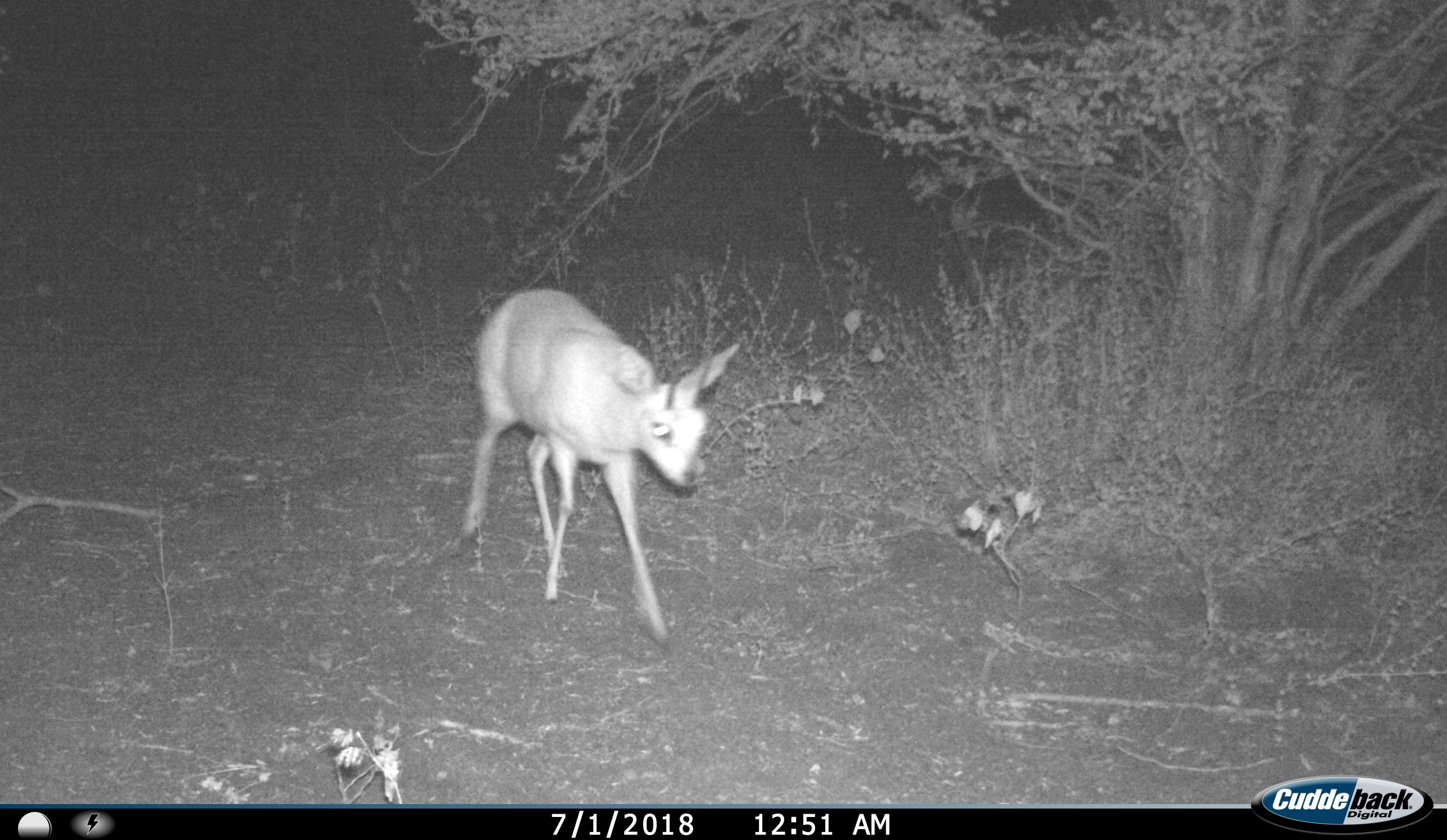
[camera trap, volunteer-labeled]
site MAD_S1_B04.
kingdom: Animalia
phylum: Chordata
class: Mammalia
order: Artiodactyla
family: Bovidae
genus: Raphicerus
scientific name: Raphicerus campestris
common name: steenbok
Steenbok (Raphicerus campestris), count 1. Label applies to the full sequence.